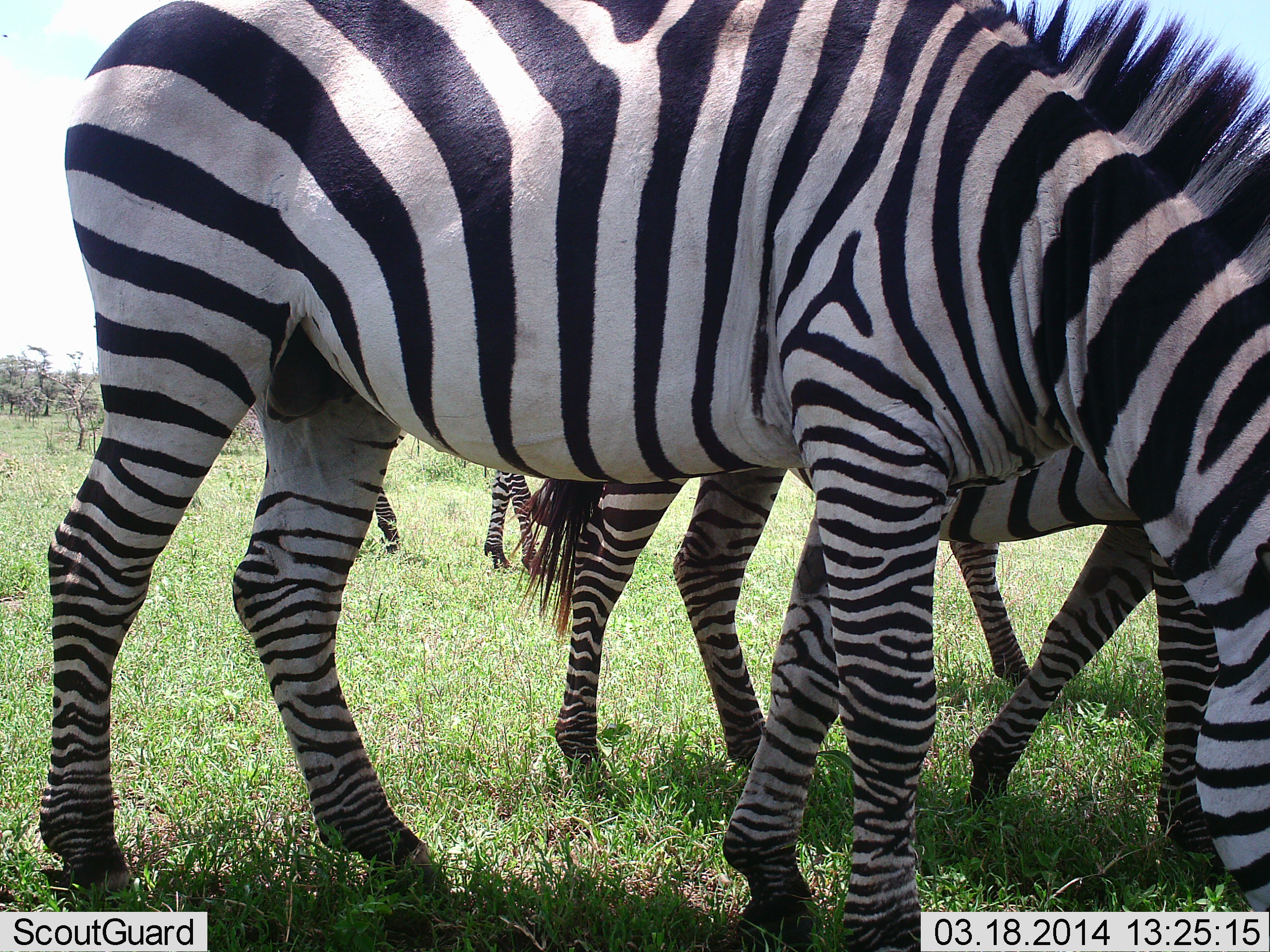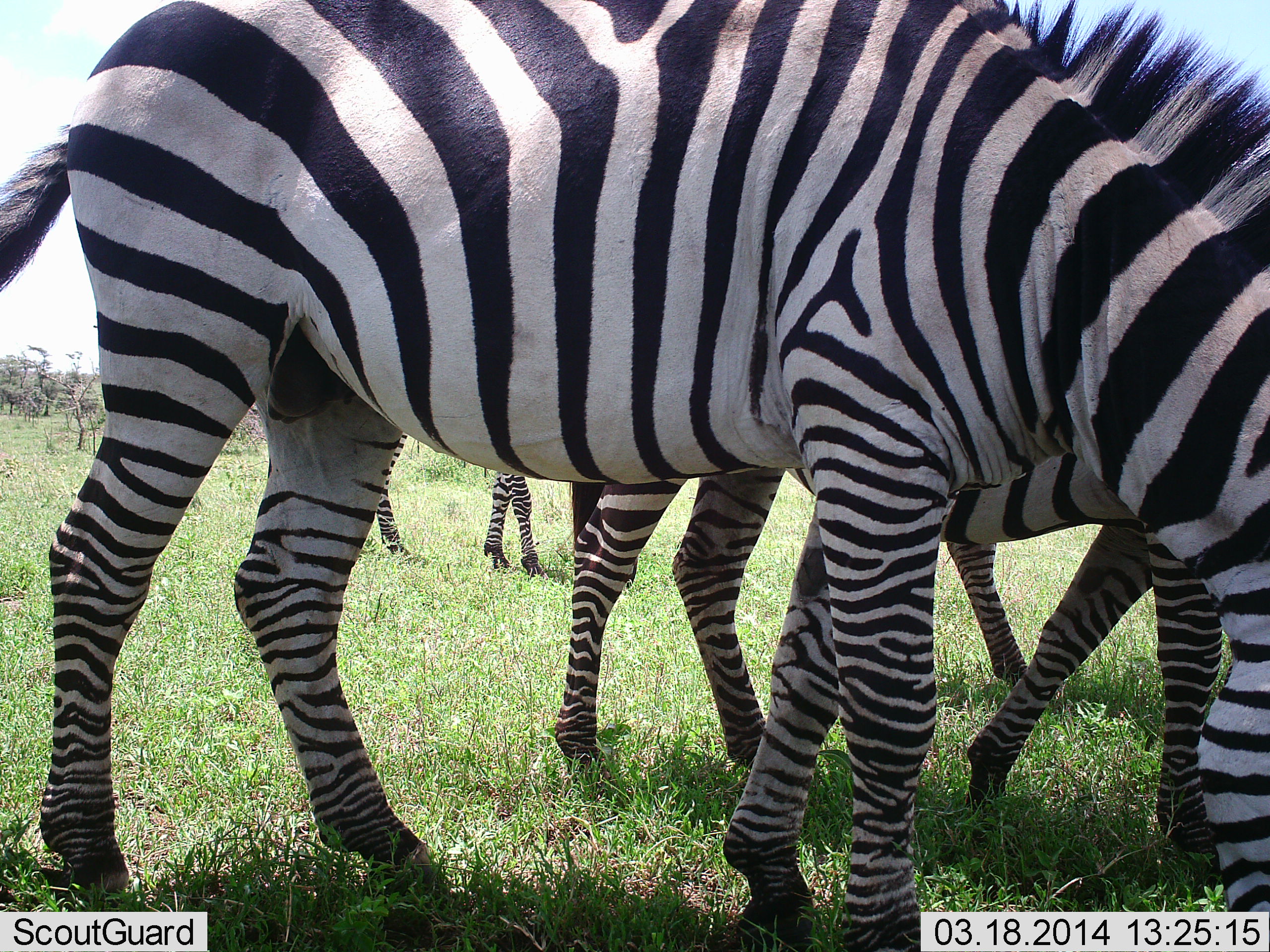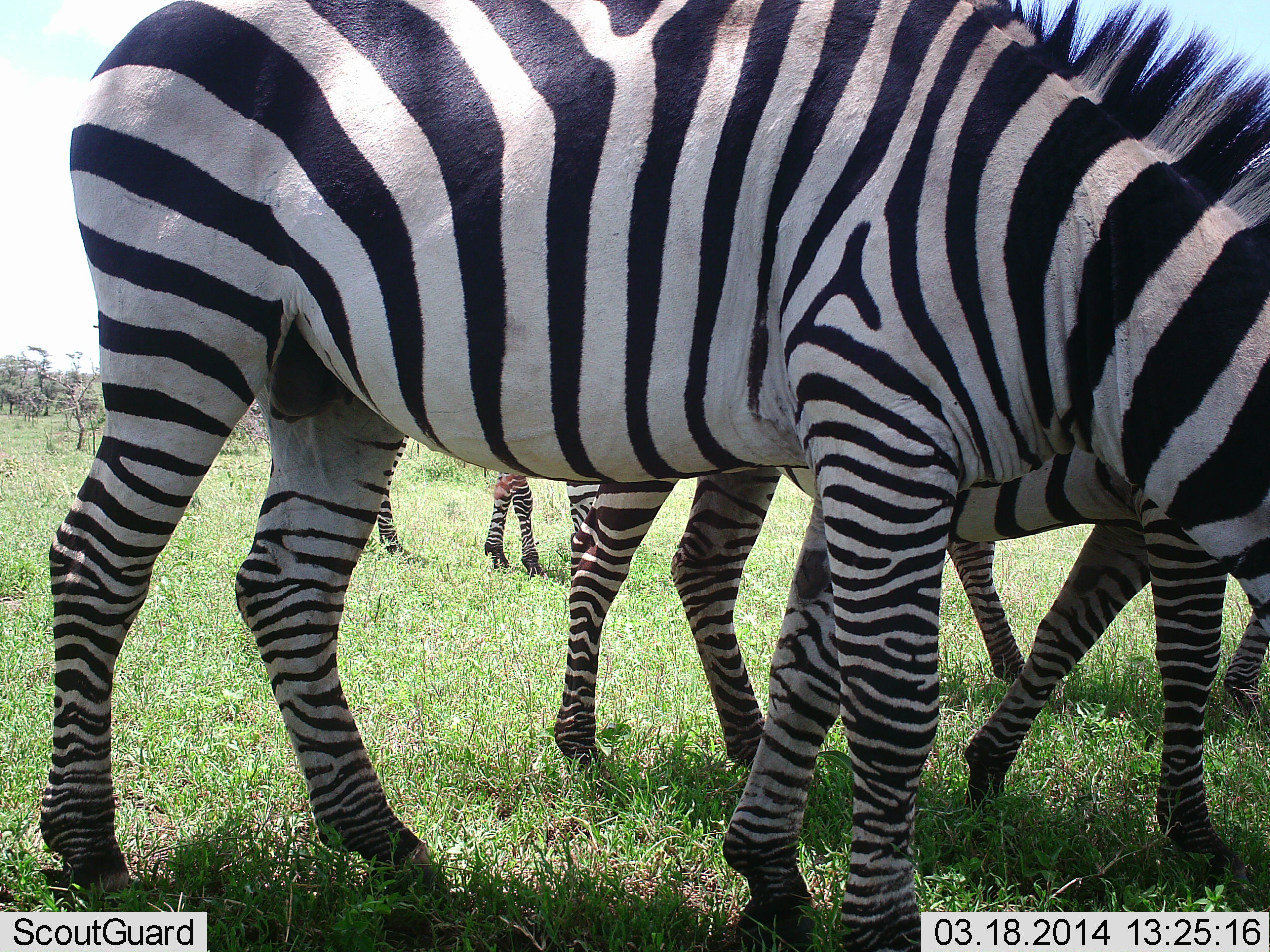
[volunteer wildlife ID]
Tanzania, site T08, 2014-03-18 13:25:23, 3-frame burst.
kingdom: Animalia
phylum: Chordata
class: Mammalia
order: Perissodactyla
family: Equidae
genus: Equus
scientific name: Equus quagga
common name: plains zebra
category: zebra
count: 4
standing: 50%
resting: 0%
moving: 20%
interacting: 0%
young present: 0%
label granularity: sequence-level